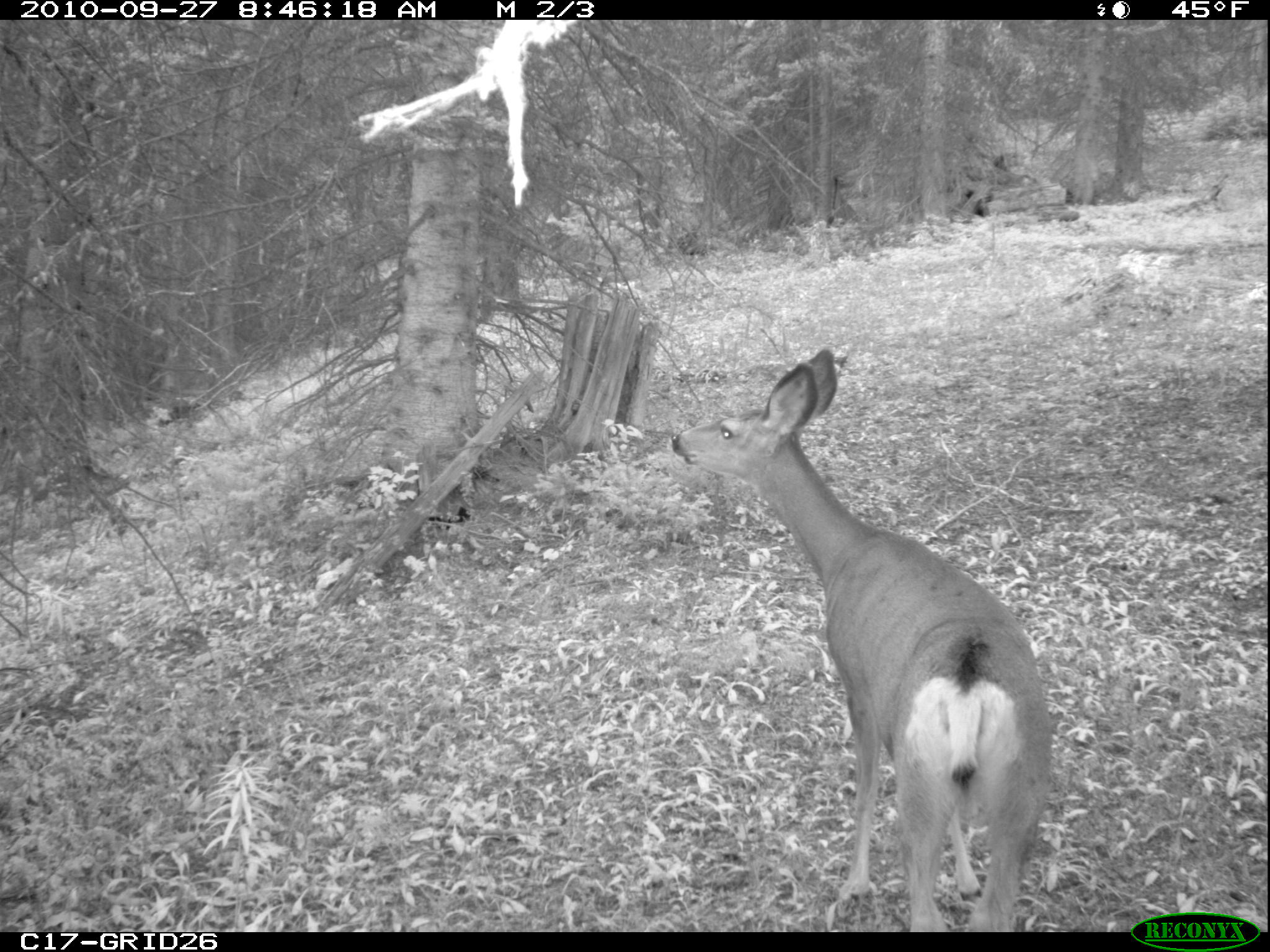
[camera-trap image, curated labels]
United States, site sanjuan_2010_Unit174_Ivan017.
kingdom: Animalia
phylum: Chordata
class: Mammalia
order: Artiodactyla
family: Cervidae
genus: Odocoileus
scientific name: Odocoileus hemionus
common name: mule deer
Odocoileus hemionus (mule deer).